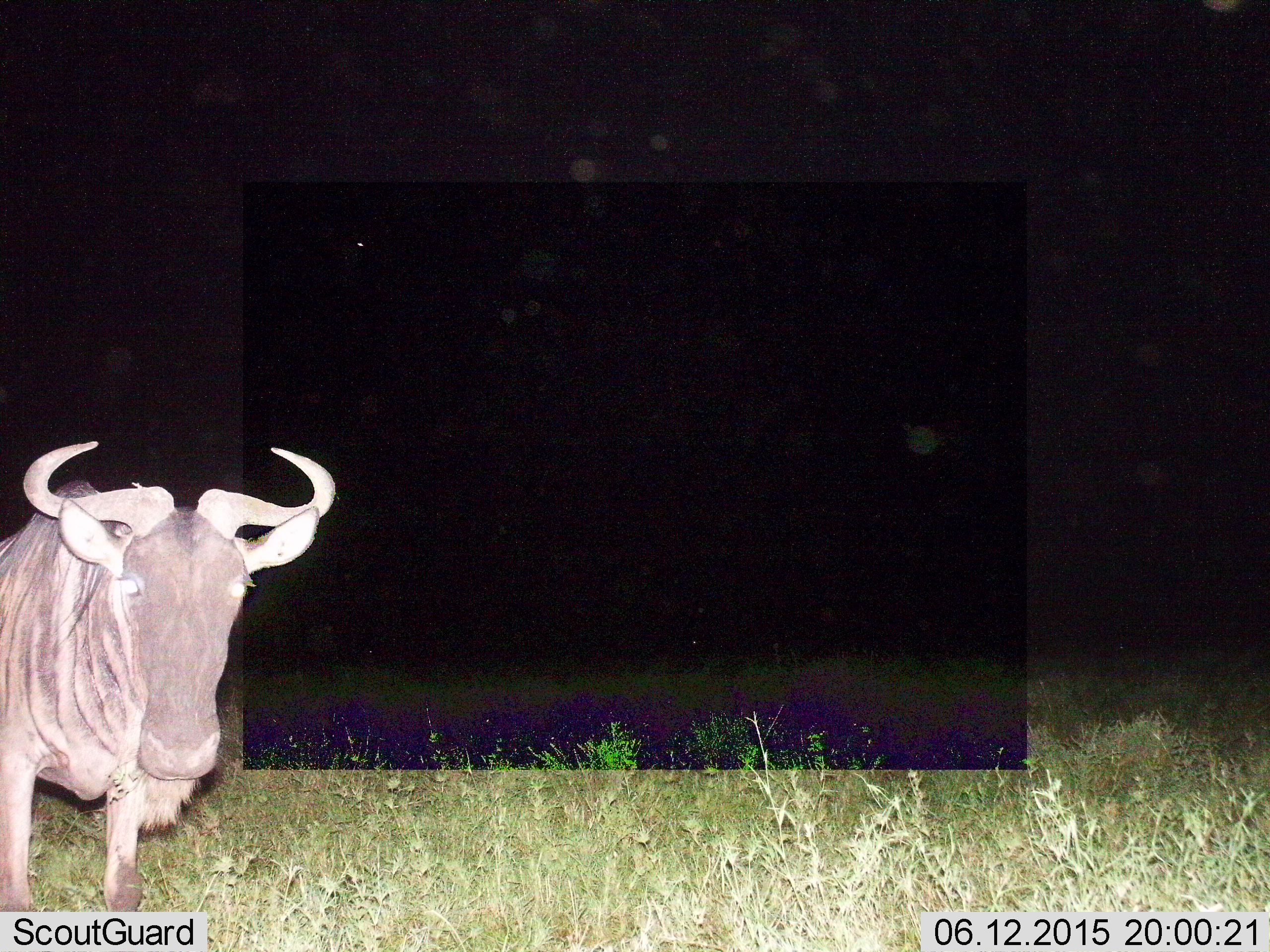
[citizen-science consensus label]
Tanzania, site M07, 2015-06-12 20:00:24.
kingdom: Animalia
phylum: Chordata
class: Mammalia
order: Artiodactyla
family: Bovidae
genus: Connochaetes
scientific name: Connochaetes taurinus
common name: blue wildebeest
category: wildebeest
Wildebeest (blue wildebeest) (Connochaetes taurinus), count 1. Behavior (volunteer vote fractions): standing 90%, resting 10%, moving 0%, interacting 0%. Young present (vote fraction): 0%. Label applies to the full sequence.